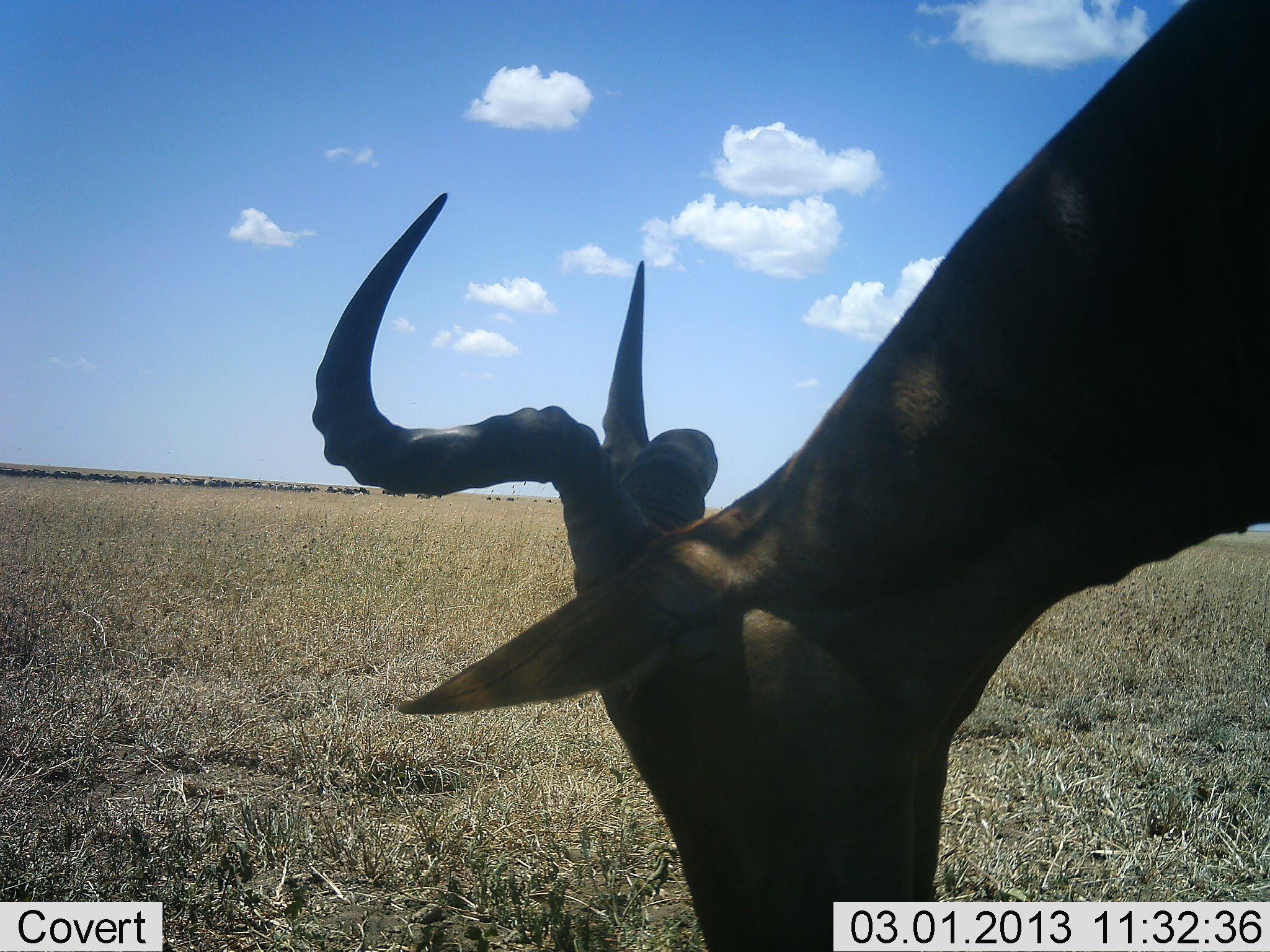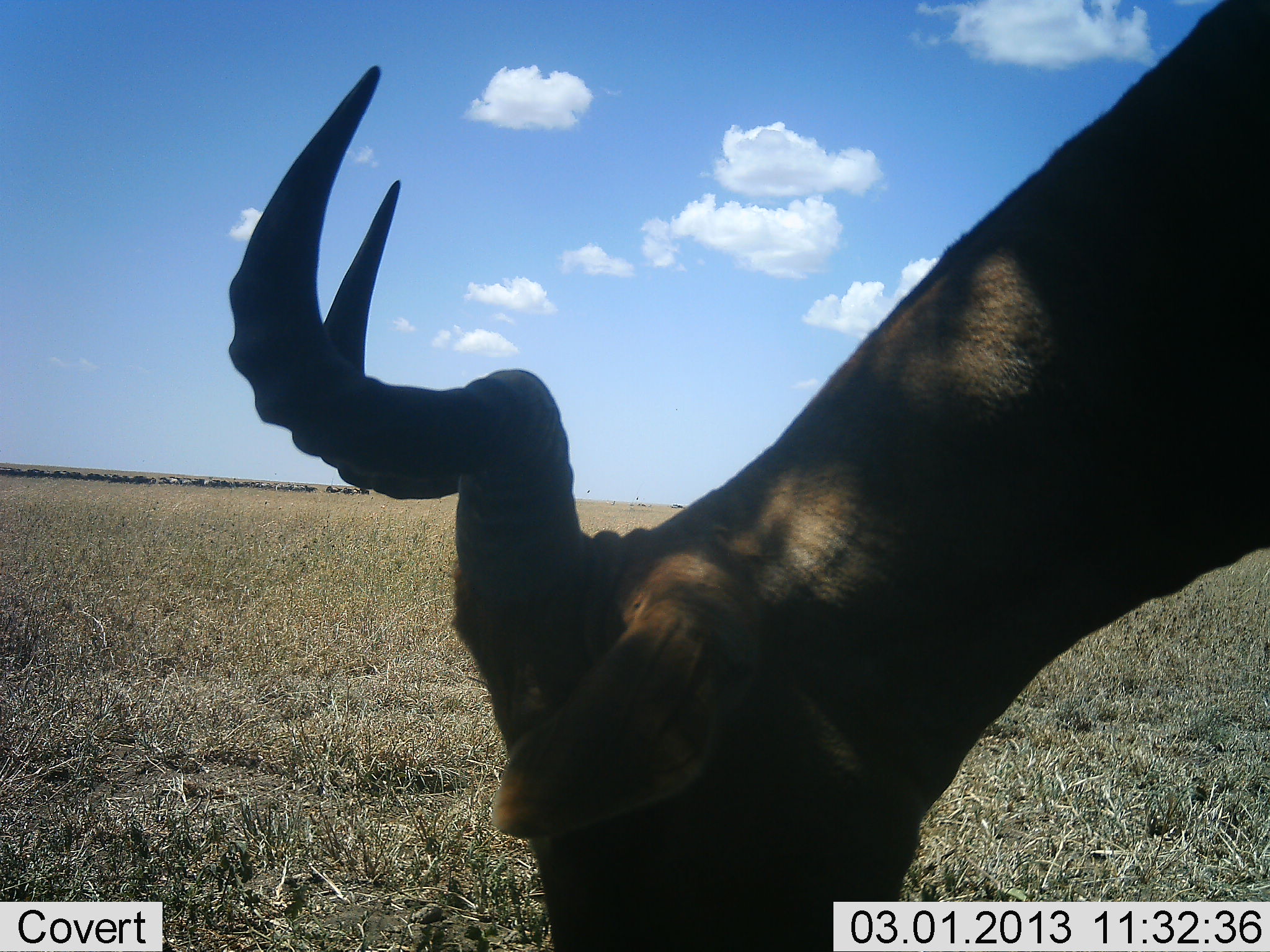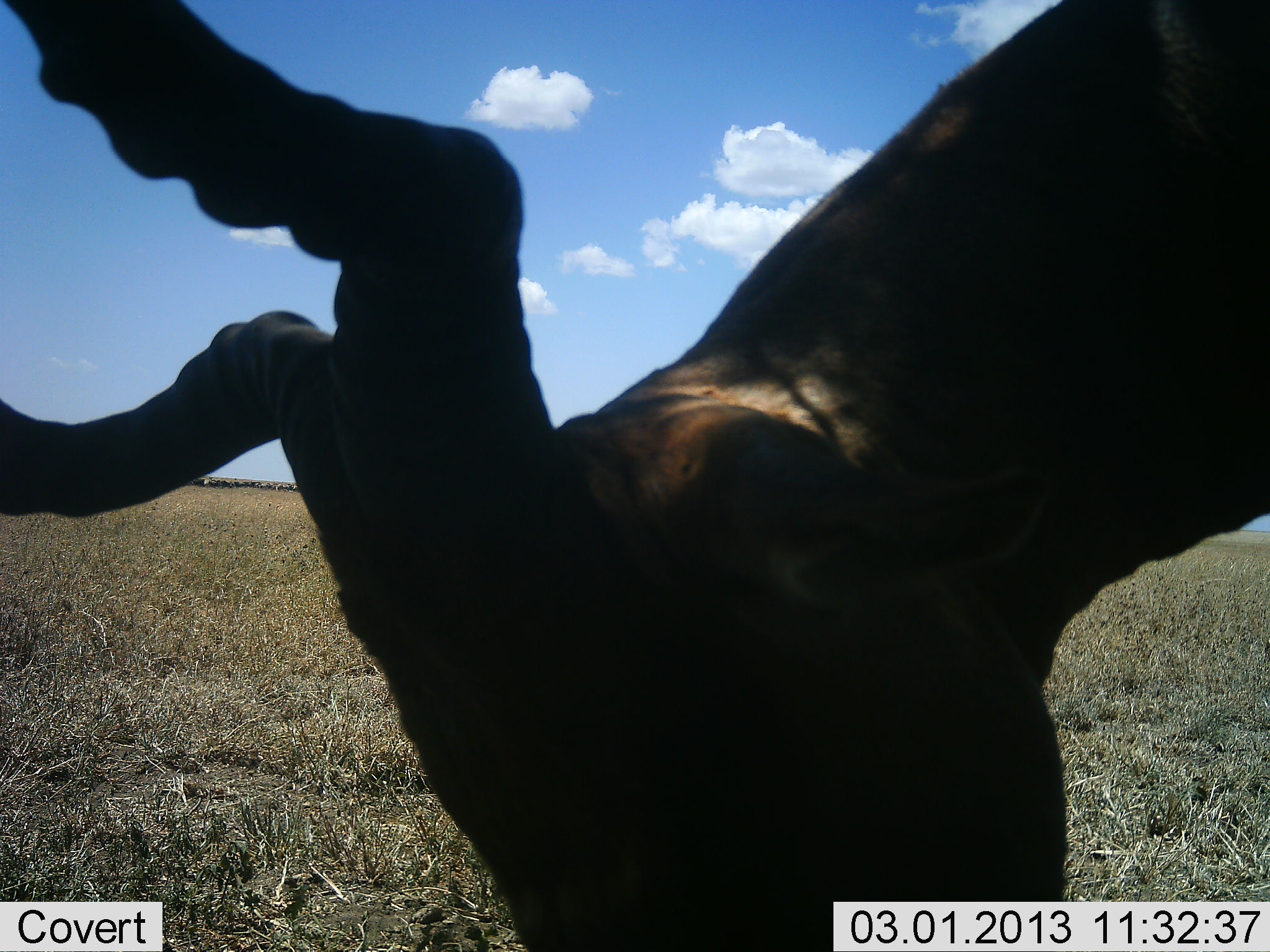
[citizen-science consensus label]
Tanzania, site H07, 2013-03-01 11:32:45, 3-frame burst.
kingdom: Animalia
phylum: Chordata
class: Mammalia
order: Artiodactyla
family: Bovidae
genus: Alcelaphus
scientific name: Alcelaphus buselaphus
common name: hartebeest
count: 1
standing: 9%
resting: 0%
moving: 0%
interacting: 0%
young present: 0%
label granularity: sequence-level